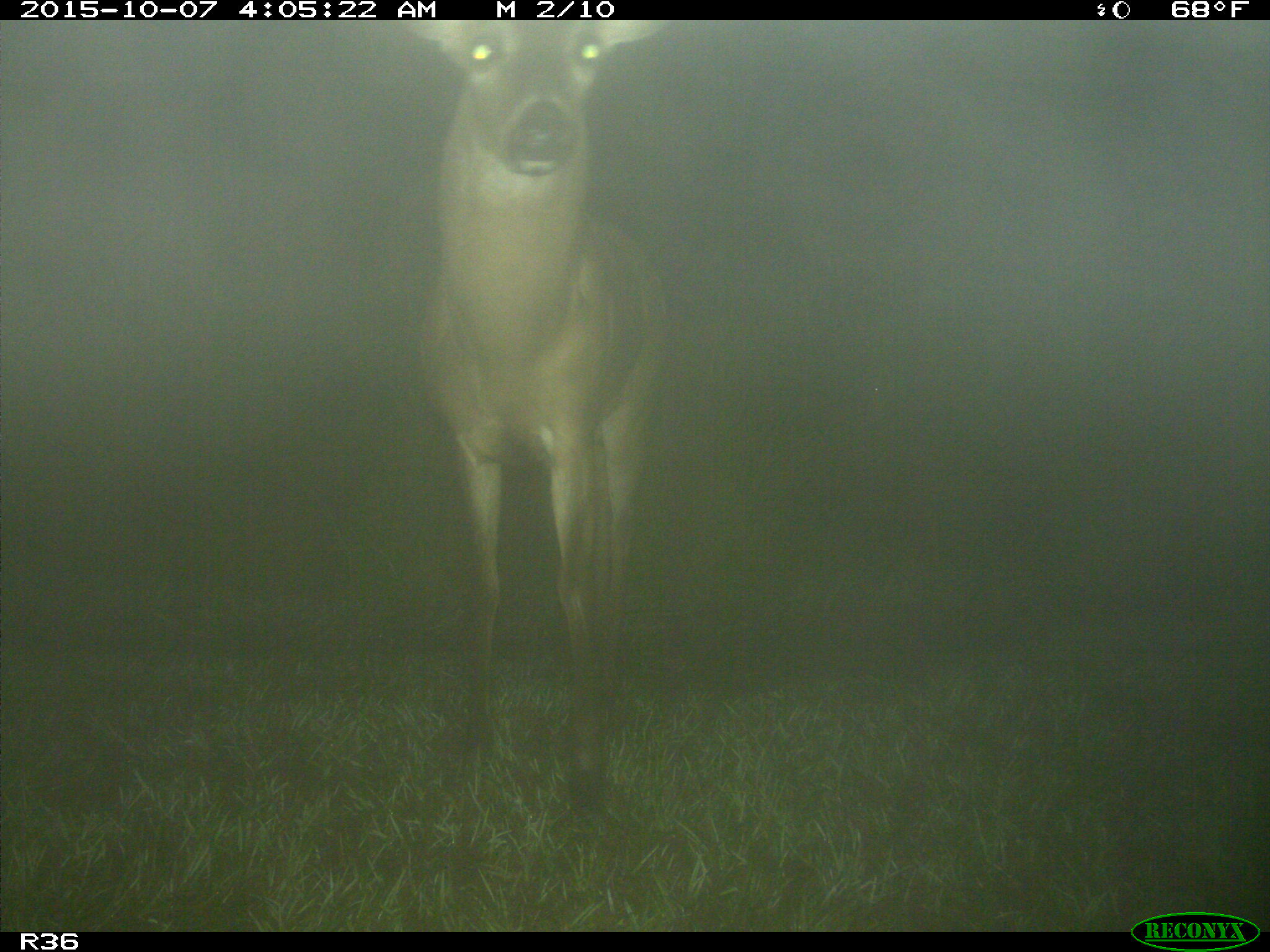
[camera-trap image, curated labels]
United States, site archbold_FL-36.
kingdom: Animalia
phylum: Chordata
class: Mammalia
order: Artiodactyla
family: Cervidae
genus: Odocoileus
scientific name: Odocoileus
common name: deer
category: unidentified deer